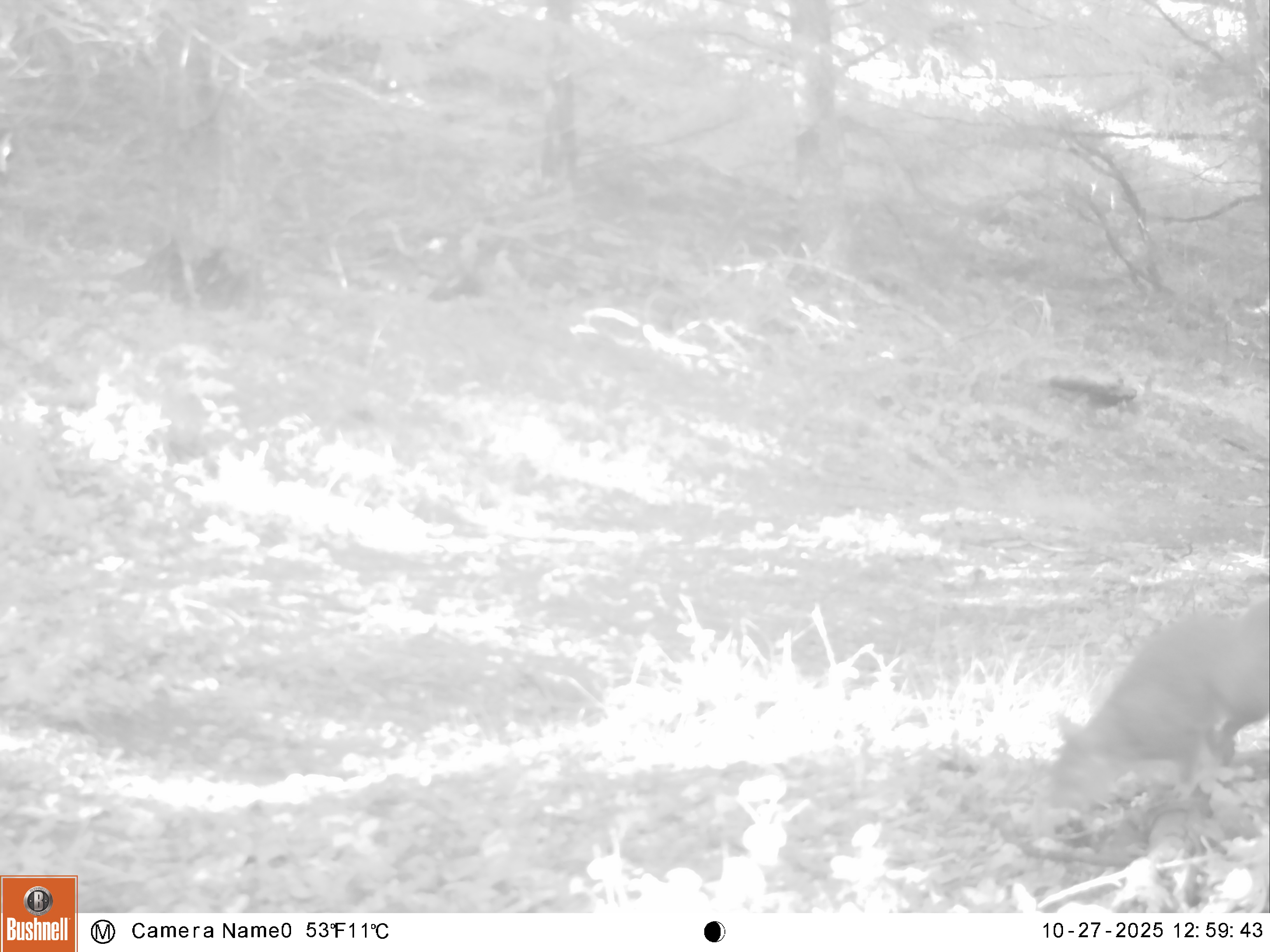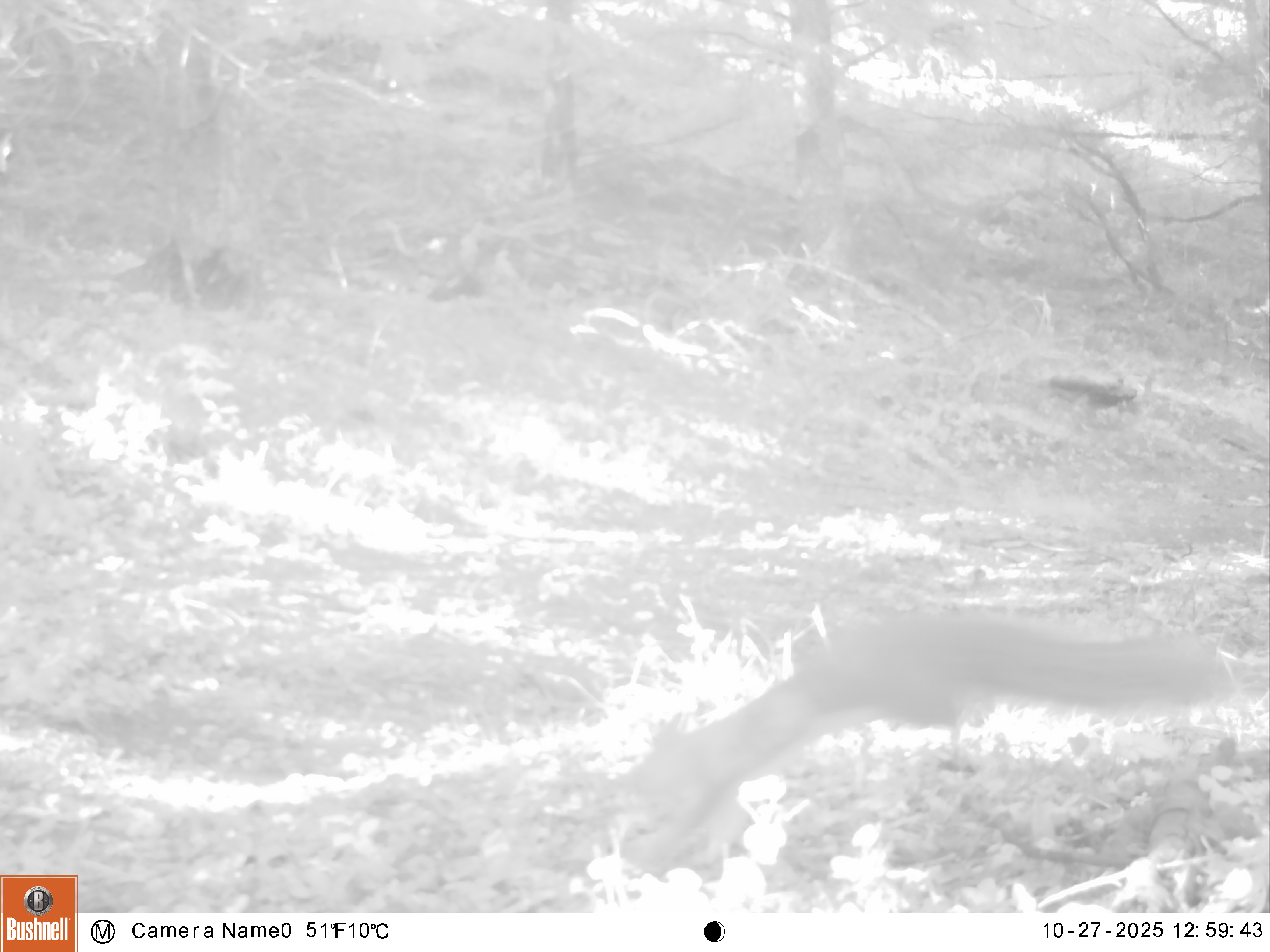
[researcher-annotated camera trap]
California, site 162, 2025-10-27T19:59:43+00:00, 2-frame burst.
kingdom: Animalia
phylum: Chordata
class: Mammalia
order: Rodentia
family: Sciuridae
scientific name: Sciuridae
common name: squirrel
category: unknown squirrel